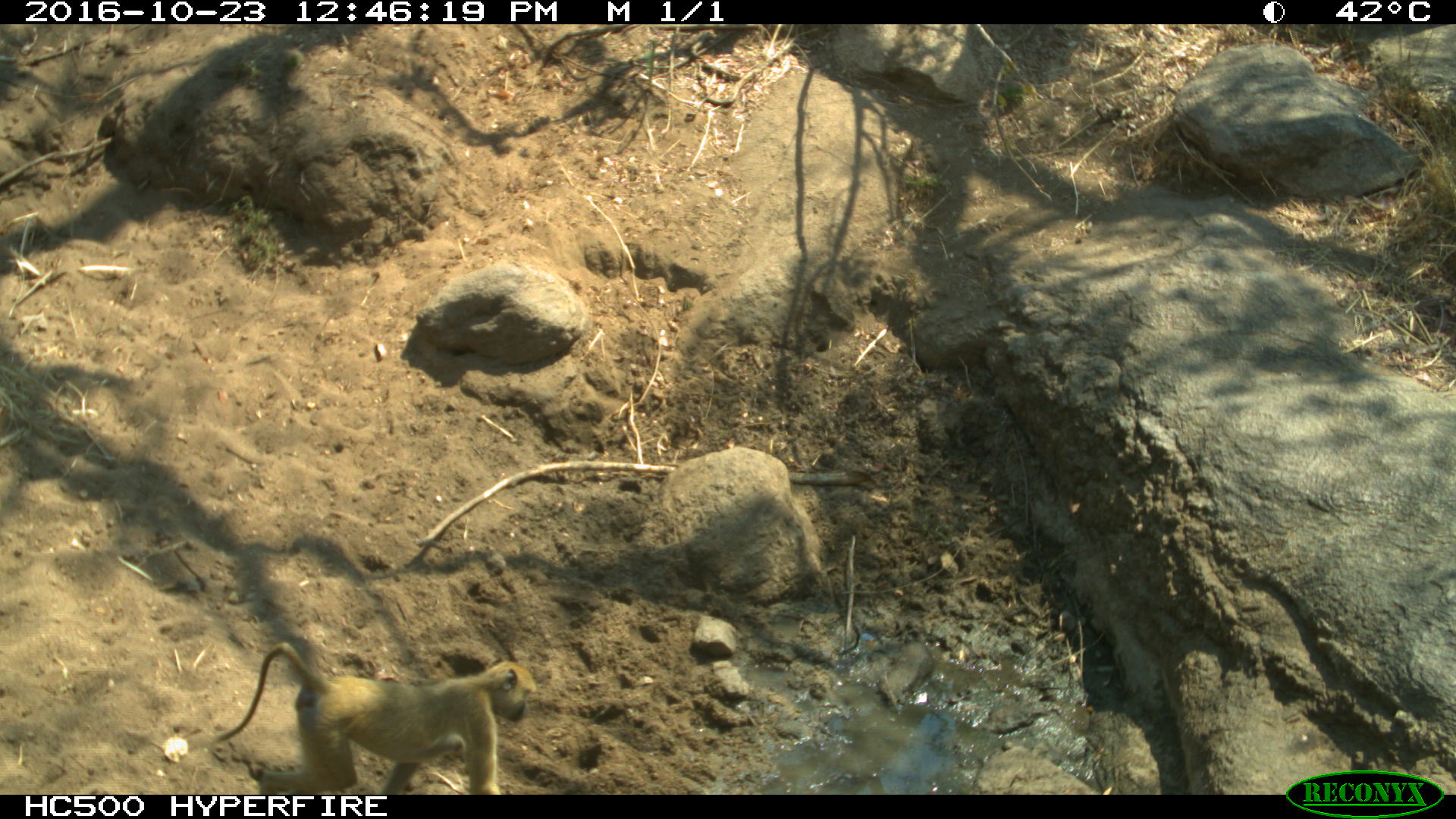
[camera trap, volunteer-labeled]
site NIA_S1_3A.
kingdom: Animalia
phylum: Chordata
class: Mammalia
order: Primates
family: Cercopithecidae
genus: Papio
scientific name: Papio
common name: baboon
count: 1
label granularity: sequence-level